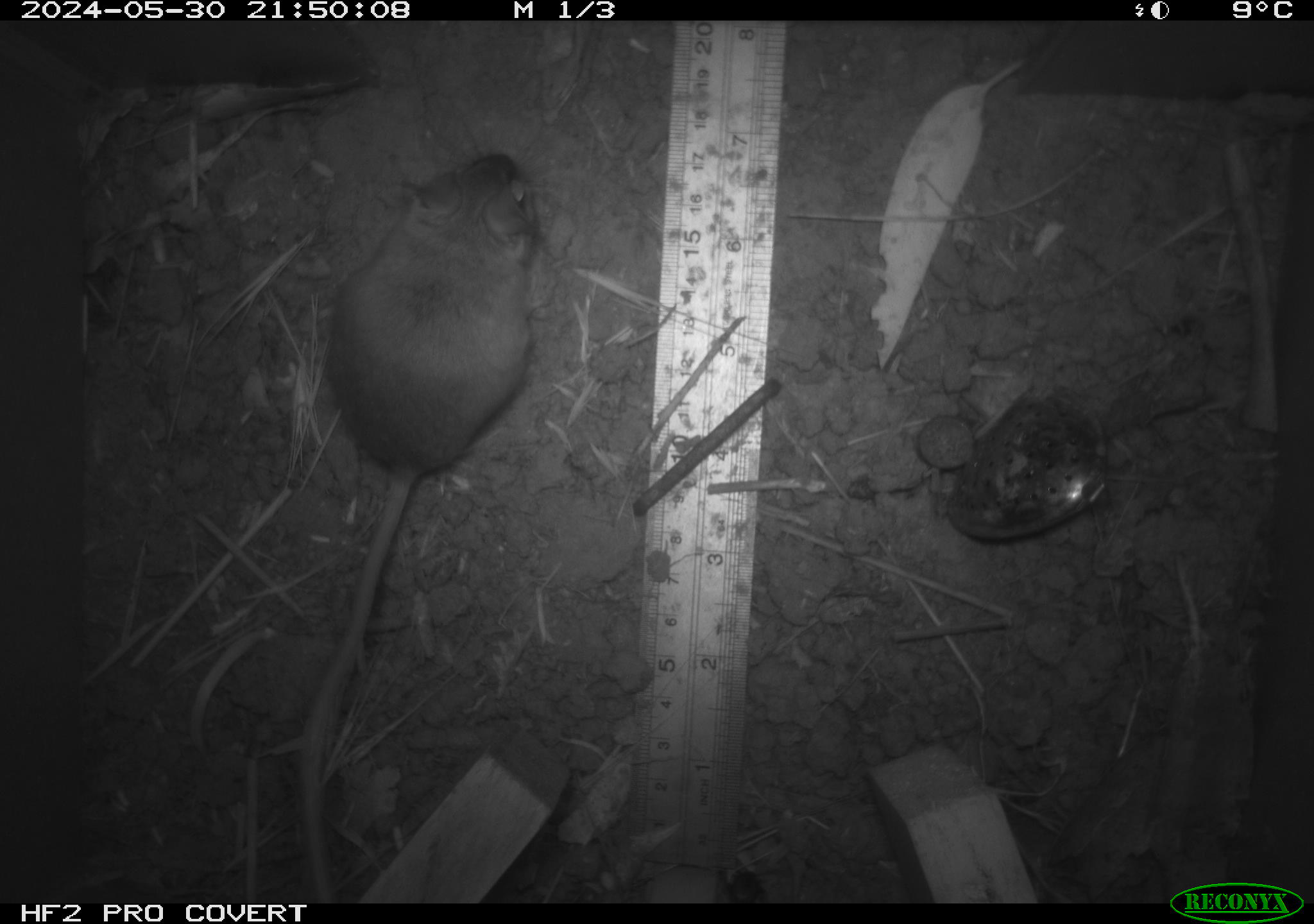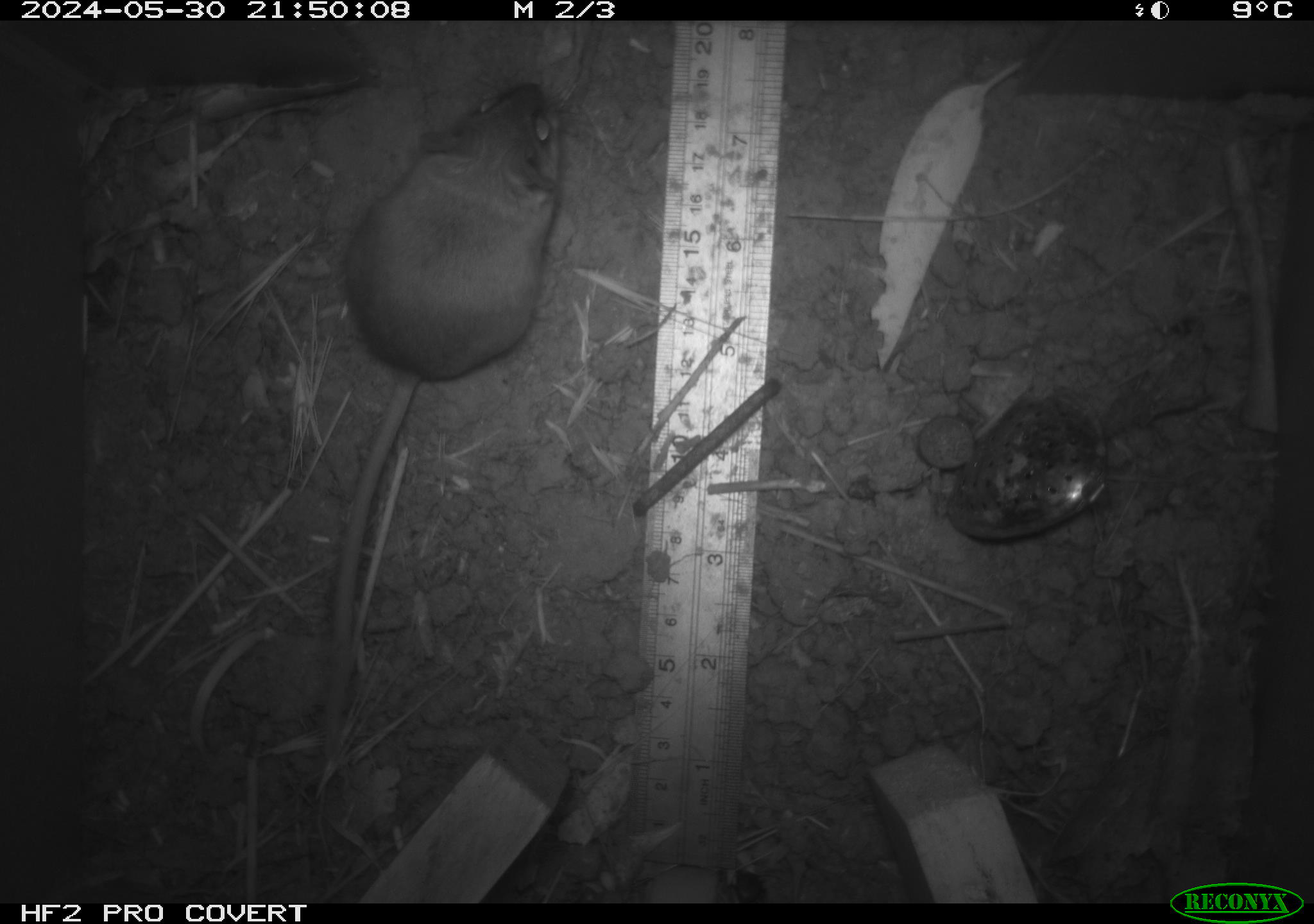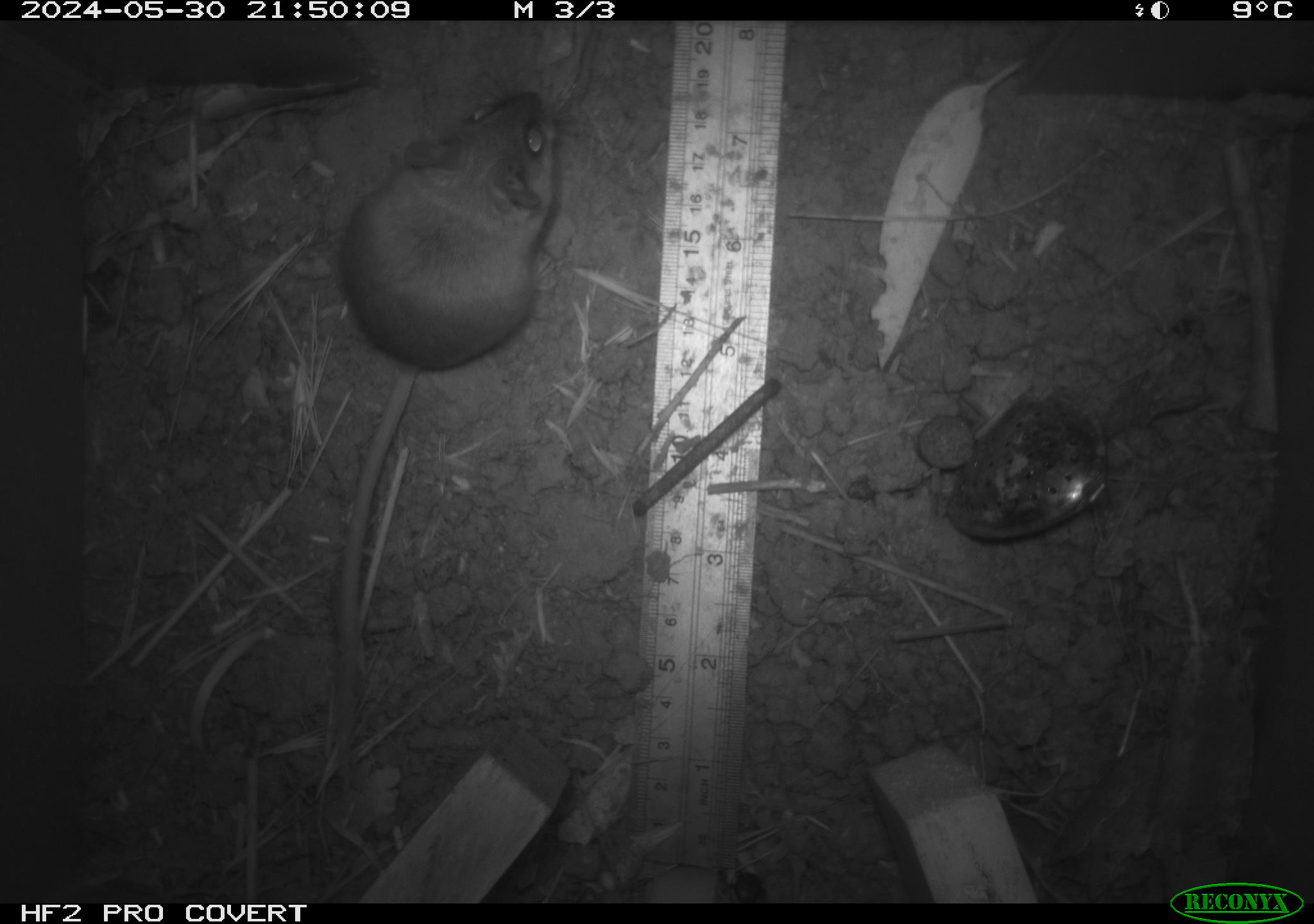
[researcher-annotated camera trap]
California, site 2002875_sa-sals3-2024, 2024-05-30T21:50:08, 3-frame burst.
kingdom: Animalia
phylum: Chordata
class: Mammalia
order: Rodentia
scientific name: Rodentia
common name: mouse species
Mouse species (Rodentia).